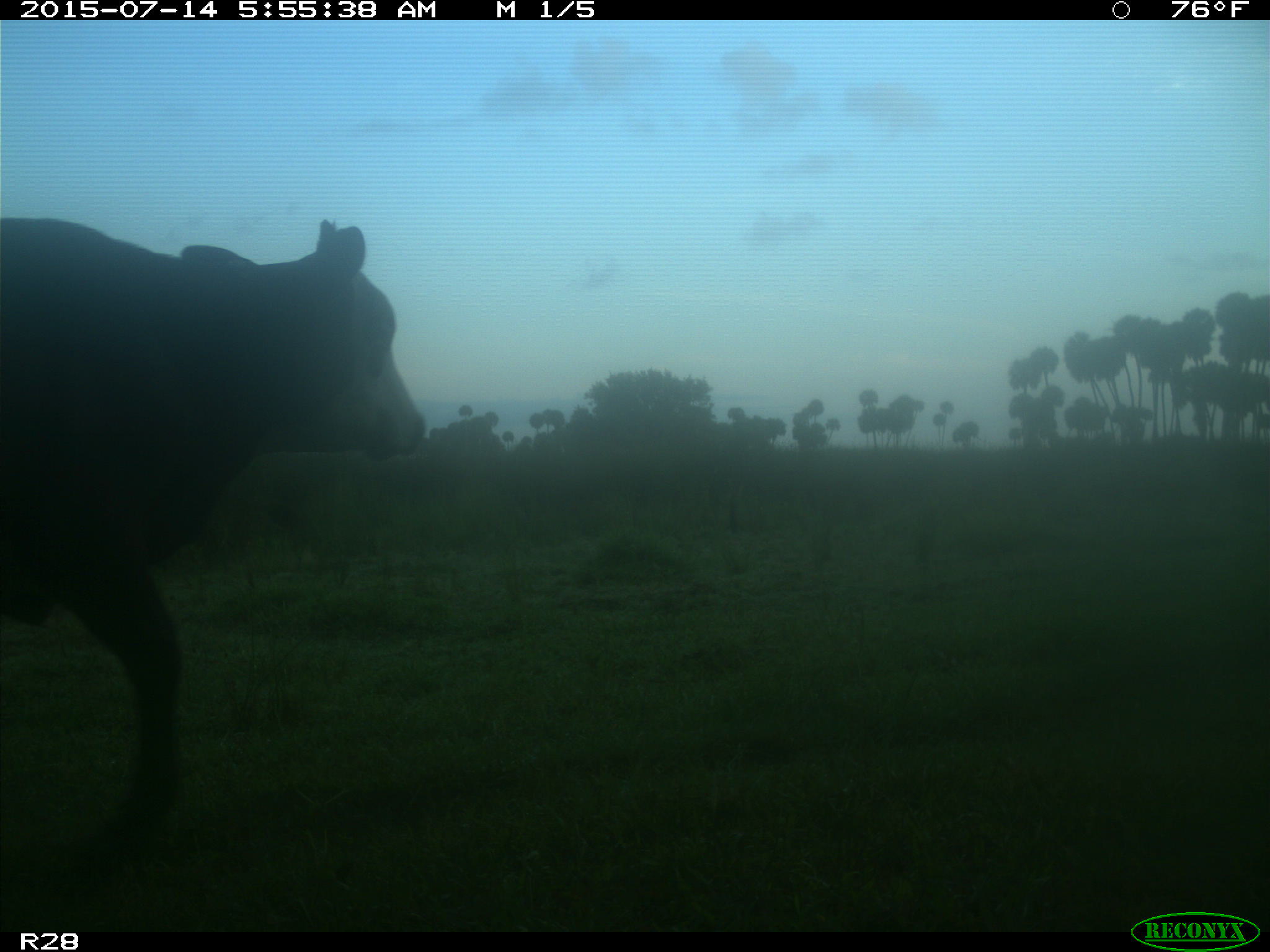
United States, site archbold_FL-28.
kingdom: Animalia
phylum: Chordata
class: Mammalia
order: Artiodactyla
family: Bovidae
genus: Bos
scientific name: Bos taurus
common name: domestic cow